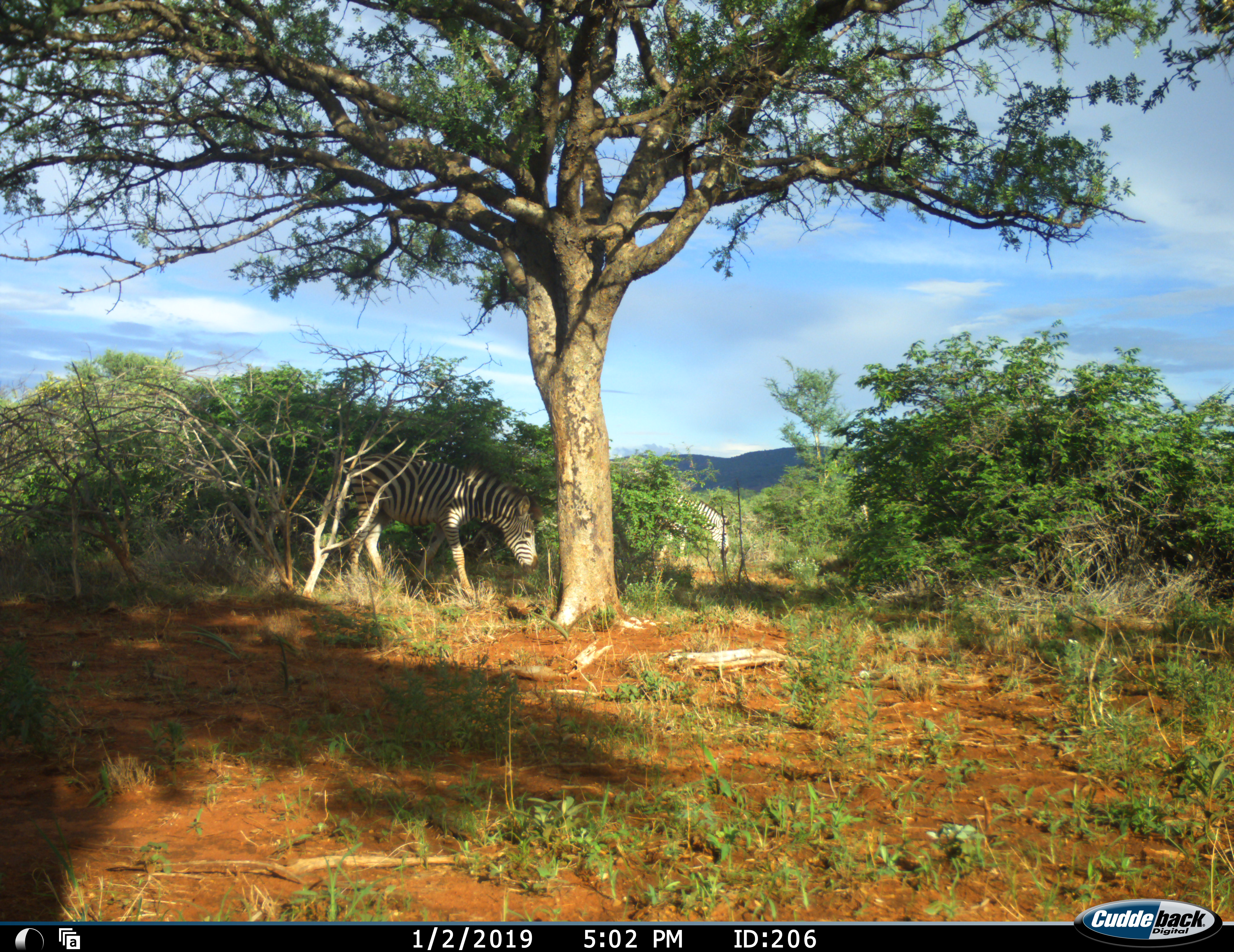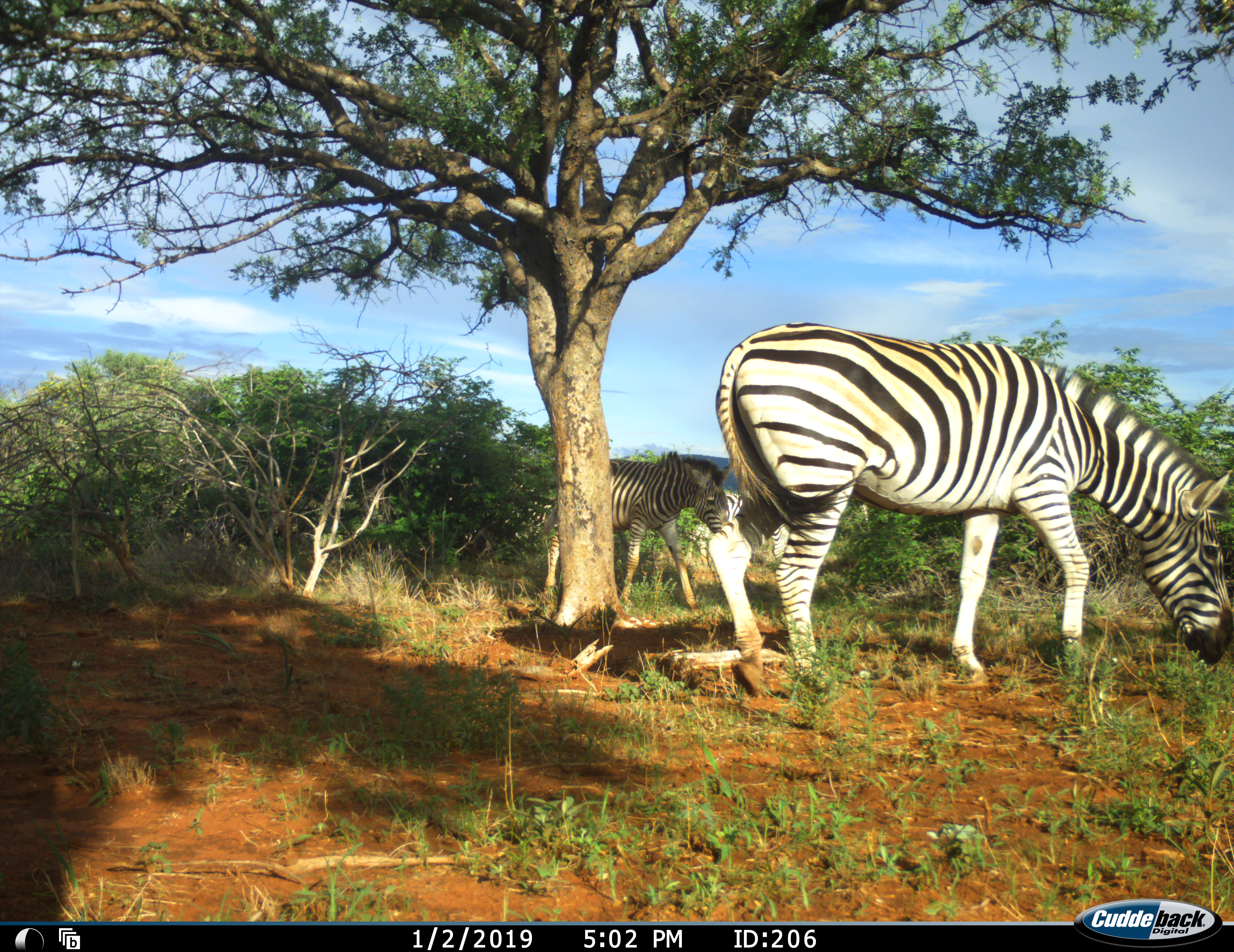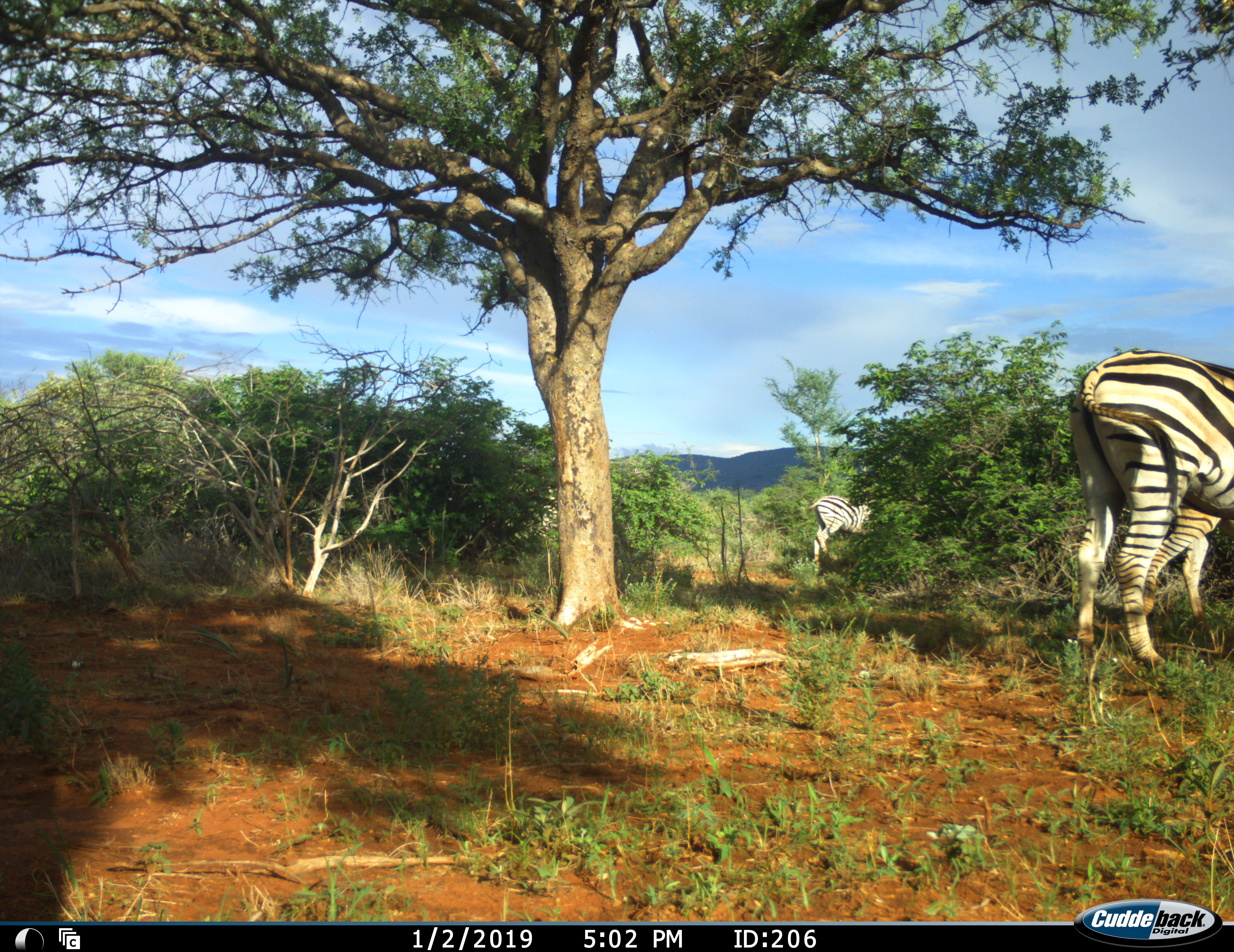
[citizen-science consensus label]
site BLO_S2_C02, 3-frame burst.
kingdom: Animalia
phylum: Chordata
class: Mammalia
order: Perissodactyla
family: Equidae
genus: Equus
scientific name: Equus quagga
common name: plains zebra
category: zebraplains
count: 3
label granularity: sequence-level